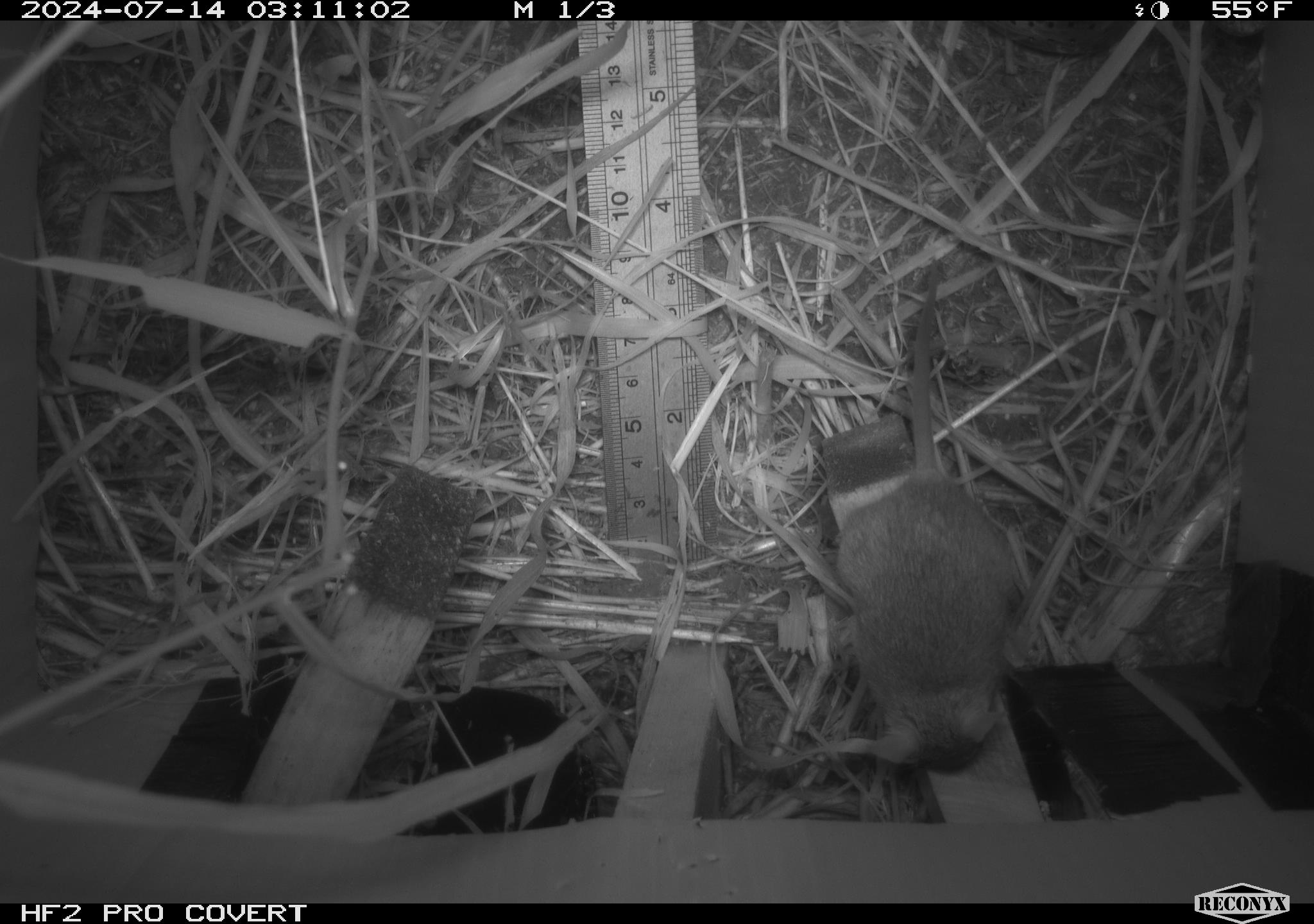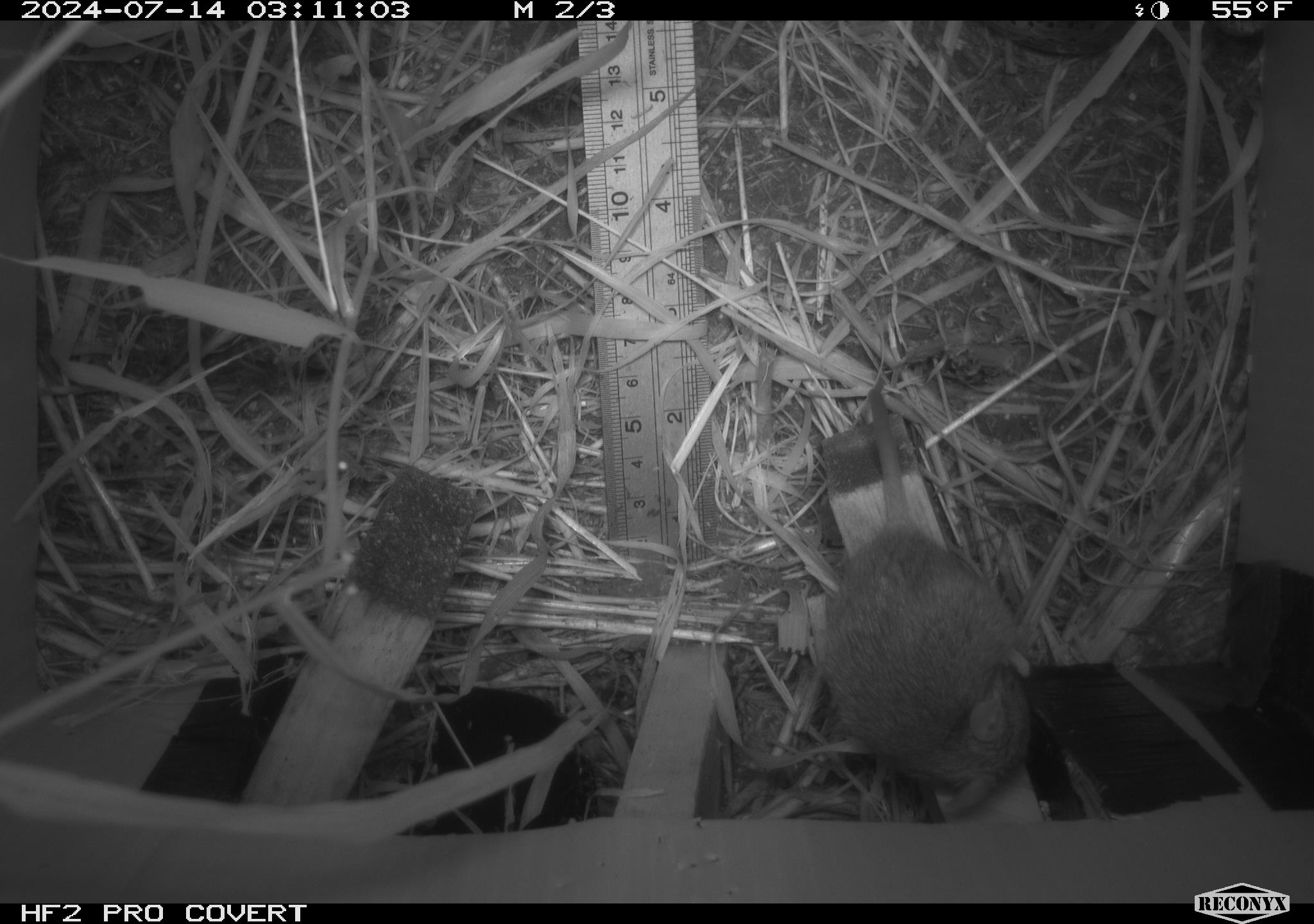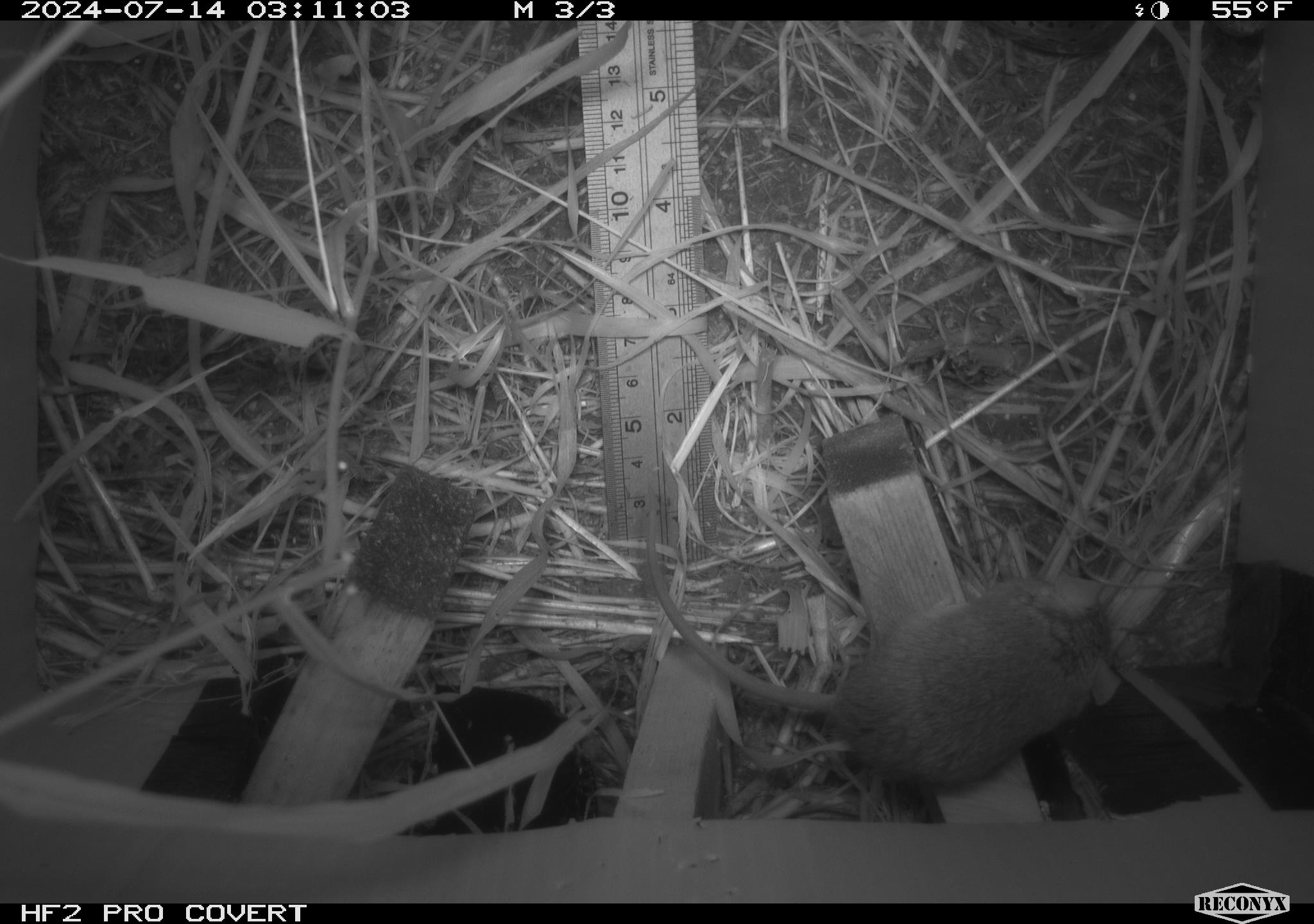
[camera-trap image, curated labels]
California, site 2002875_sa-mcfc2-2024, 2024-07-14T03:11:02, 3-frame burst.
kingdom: Animalia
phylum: Chordata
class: Mammalia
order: Rodentia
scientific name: Rodentia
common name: rodent